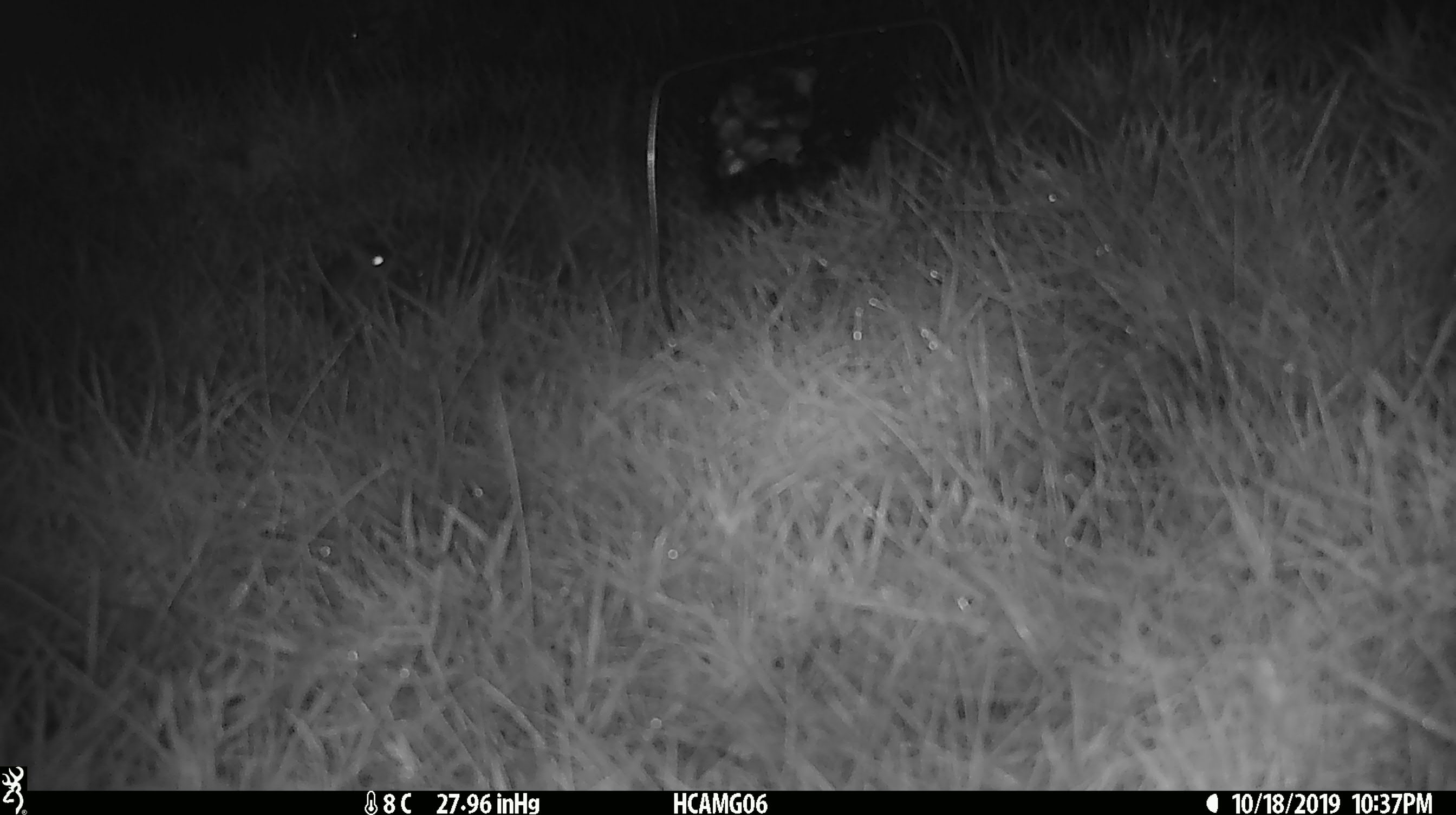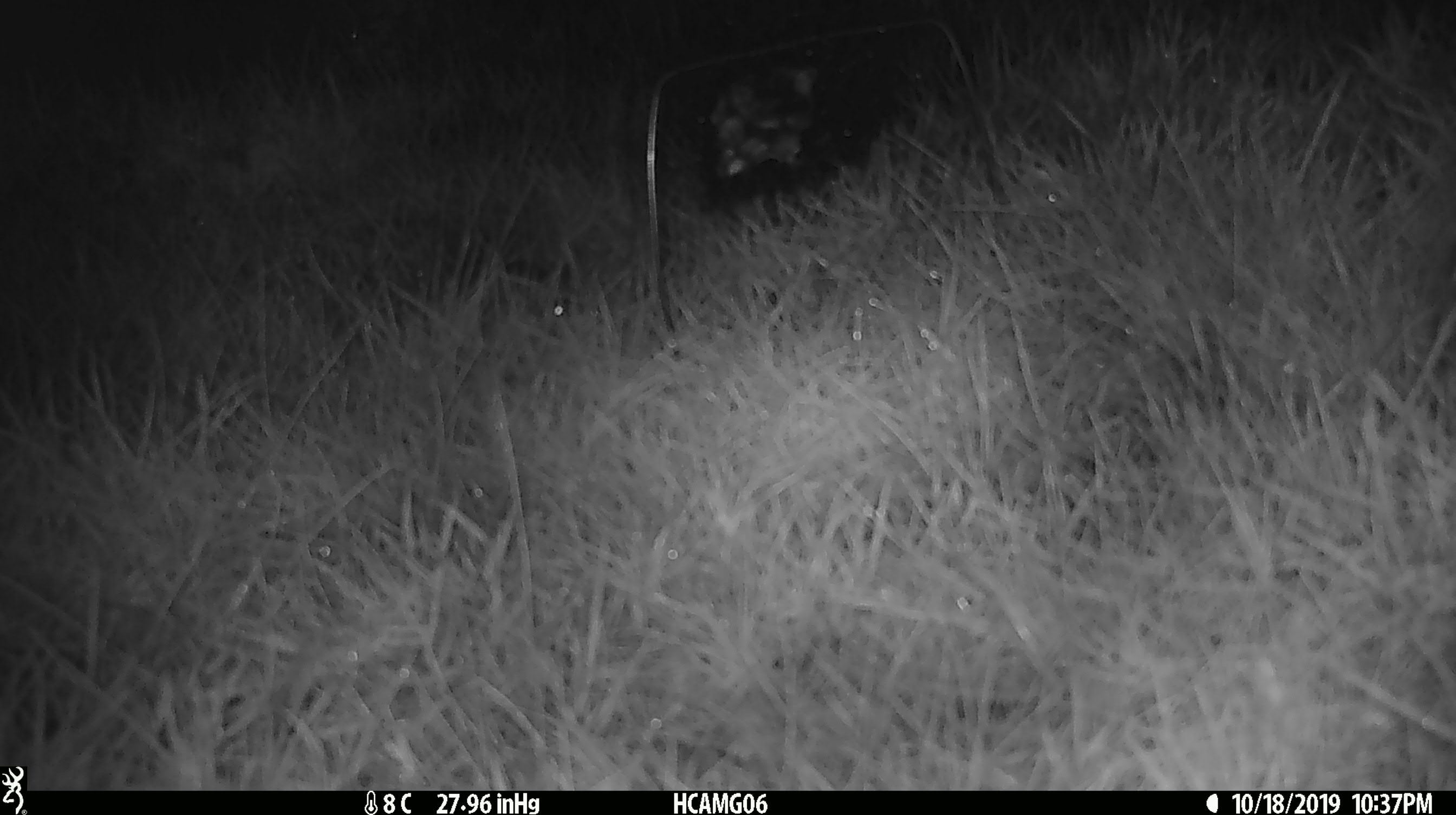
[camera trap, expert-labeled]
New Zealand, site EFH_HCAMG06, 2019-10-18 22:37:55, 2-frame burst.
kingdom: Animalia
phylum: Chordata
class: Mammalia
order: Rodentia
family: Muridae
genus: Mus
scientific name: Mus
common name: mouse